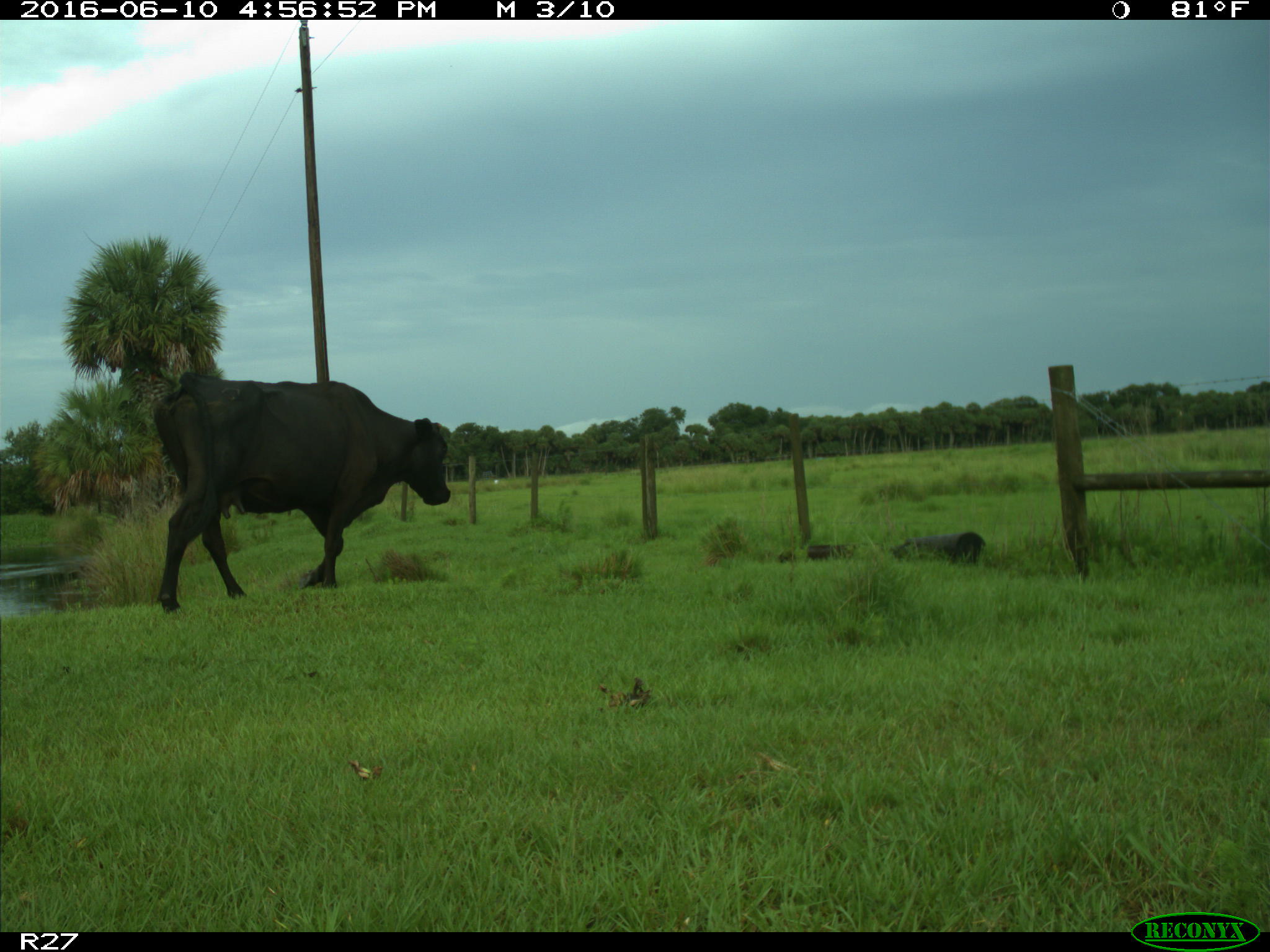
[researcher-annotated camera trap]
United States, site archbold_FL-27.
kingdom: Animalia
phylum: Chordata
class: Mammalia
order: Artiodactyla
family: Bovidae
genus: Bos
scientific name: Bos taurus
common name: domestic cow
Bos taurus (domestic cow).